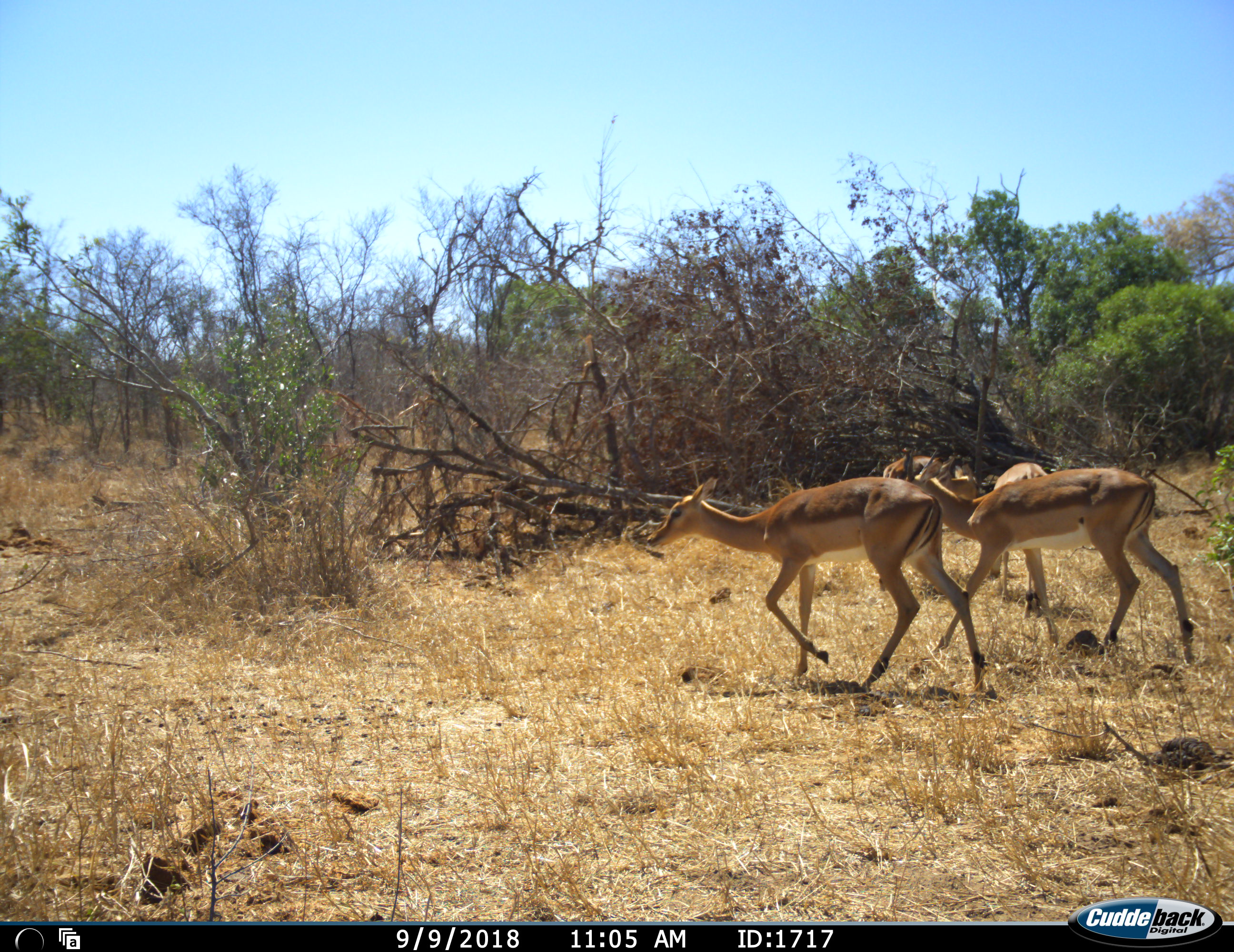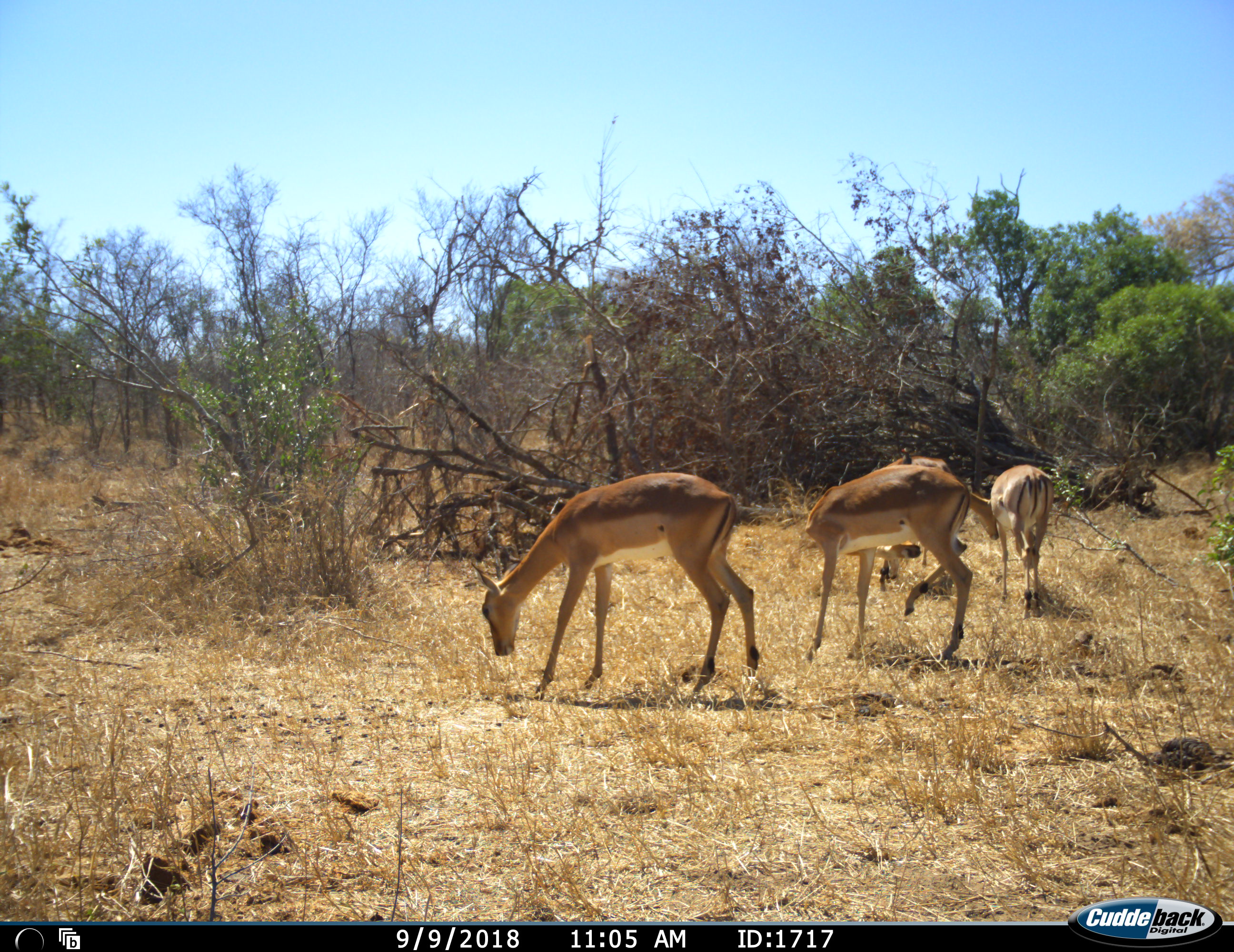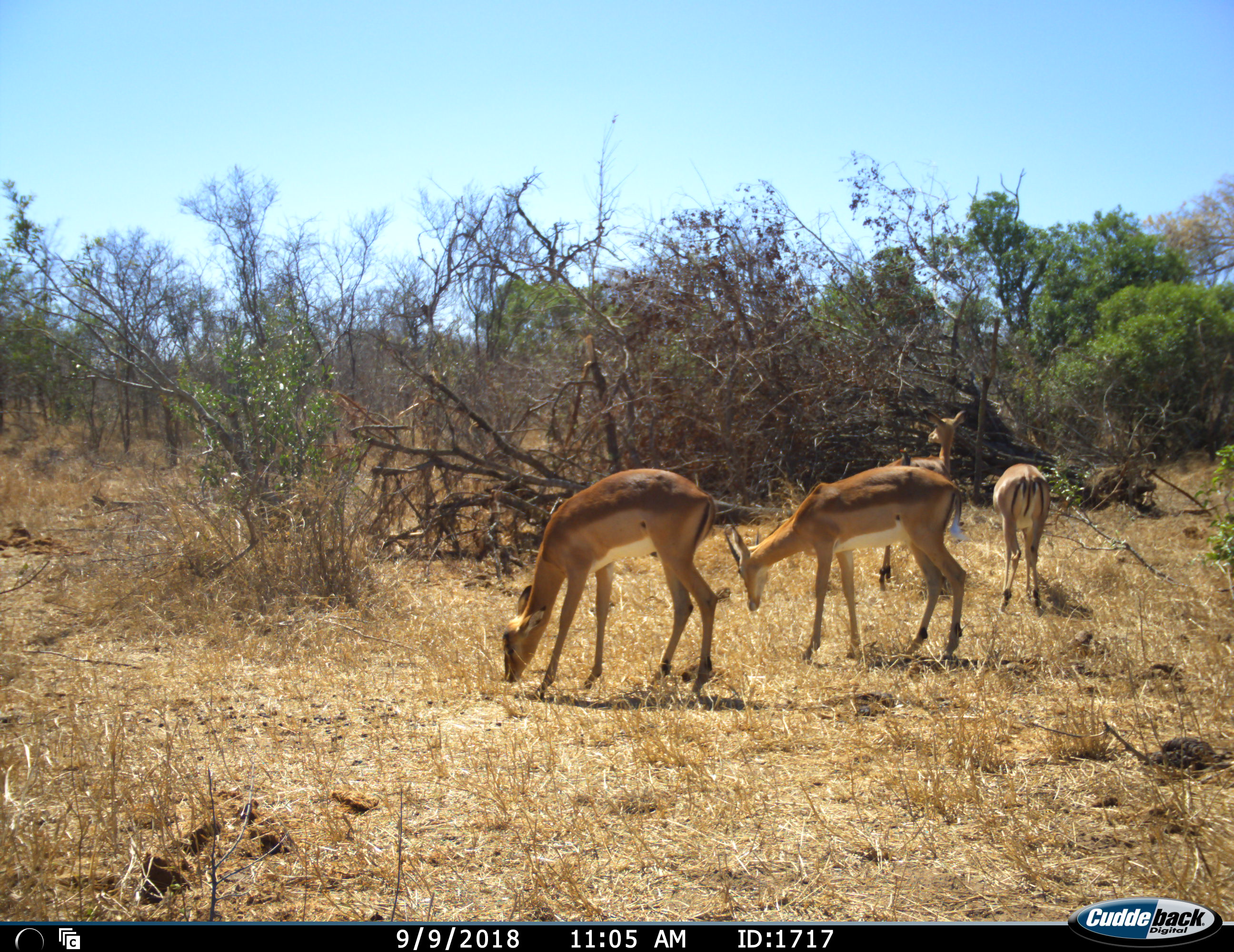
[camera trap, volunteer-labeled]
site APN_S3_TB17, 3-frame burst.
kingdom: Animalia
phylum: Chordata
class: Mammalia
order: Artiodactyla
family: Bovidae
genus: Aepyceros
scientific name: Aepyceros melampus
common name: impala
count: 4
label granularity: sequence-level